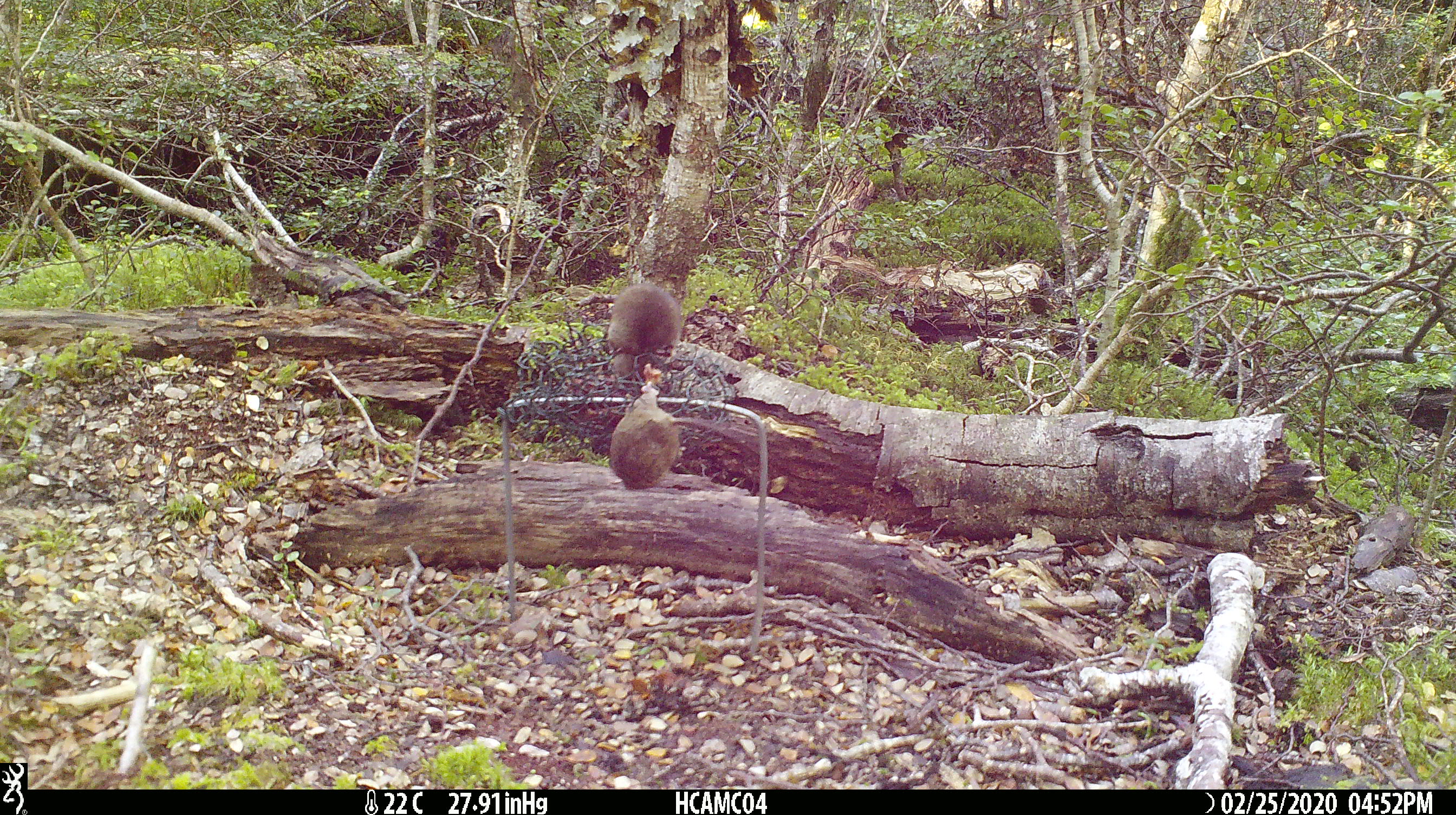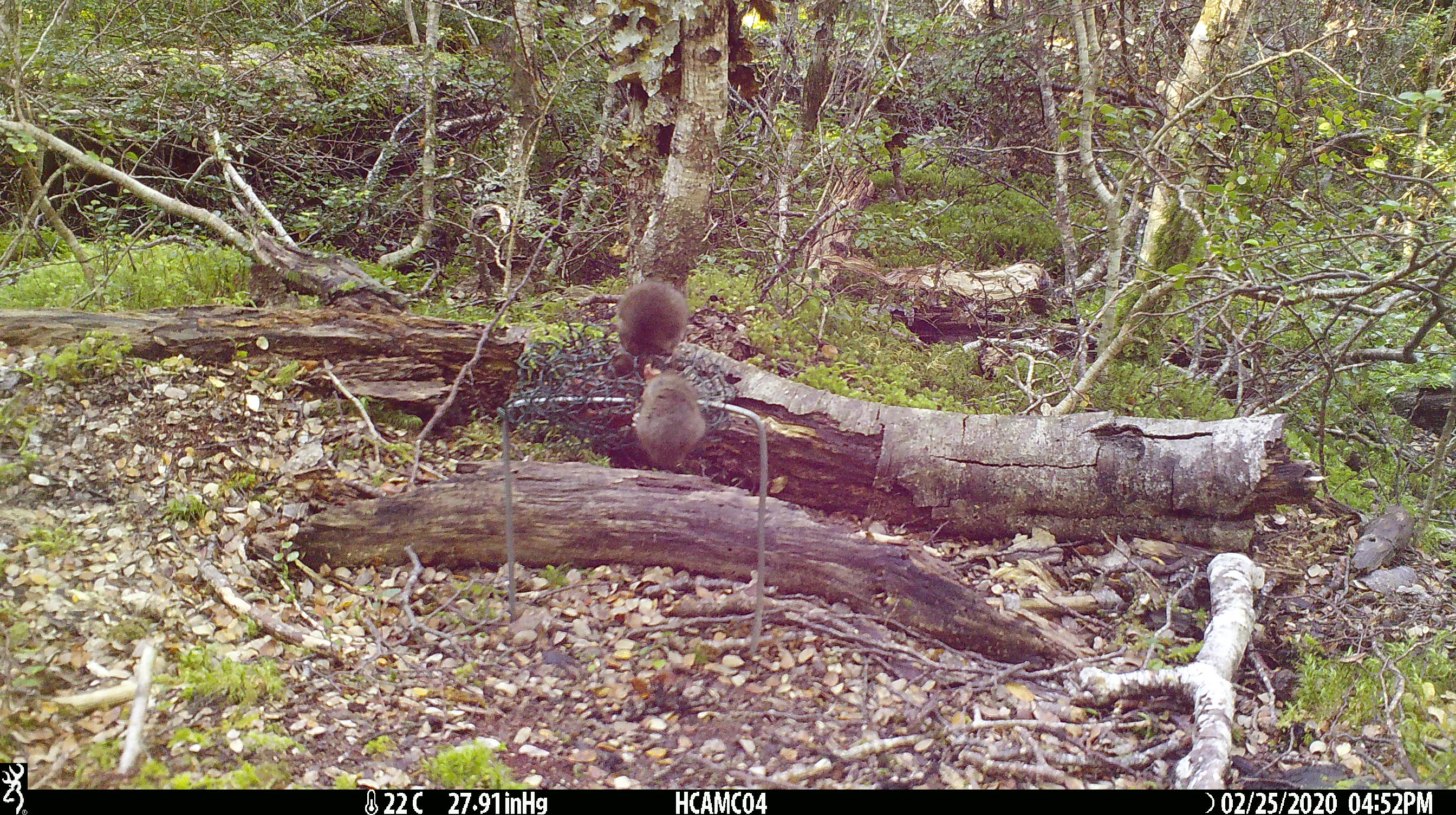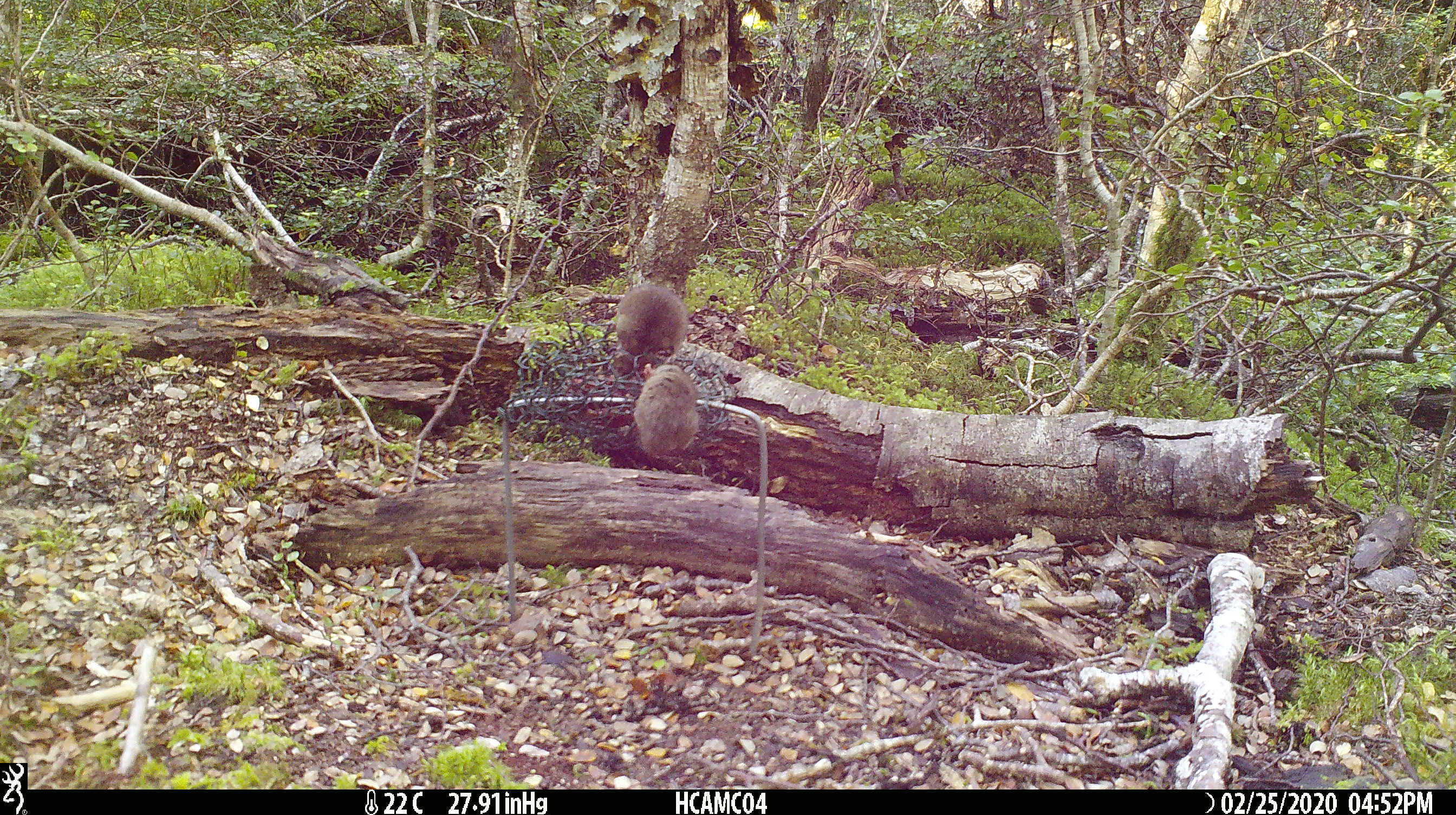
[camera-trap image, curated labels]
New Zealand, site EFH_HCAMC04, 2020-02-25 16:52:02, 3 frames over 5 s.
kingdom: Animalia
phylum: Chordata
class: Mammalia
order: Rodentia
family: Muridae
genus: Mus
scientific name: Mus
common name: mouse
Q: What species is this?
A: Mouse (Mus).